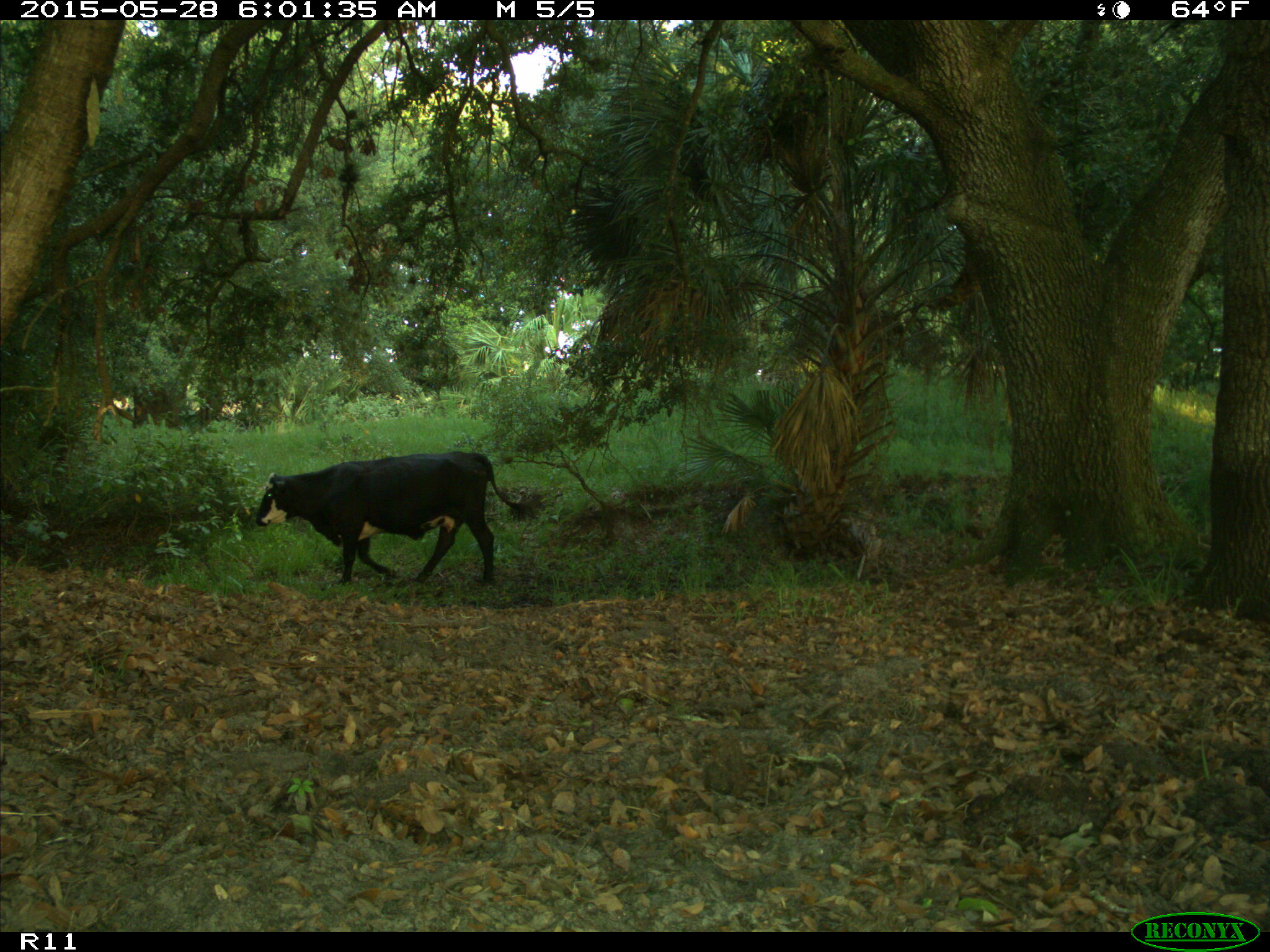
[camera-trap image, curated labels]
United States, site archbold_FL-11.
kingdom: Animalia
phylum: Chordata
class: Mammalia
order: Artiodactyla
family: Bovidae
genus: Bos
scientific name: Bos taurus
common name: domestic cow